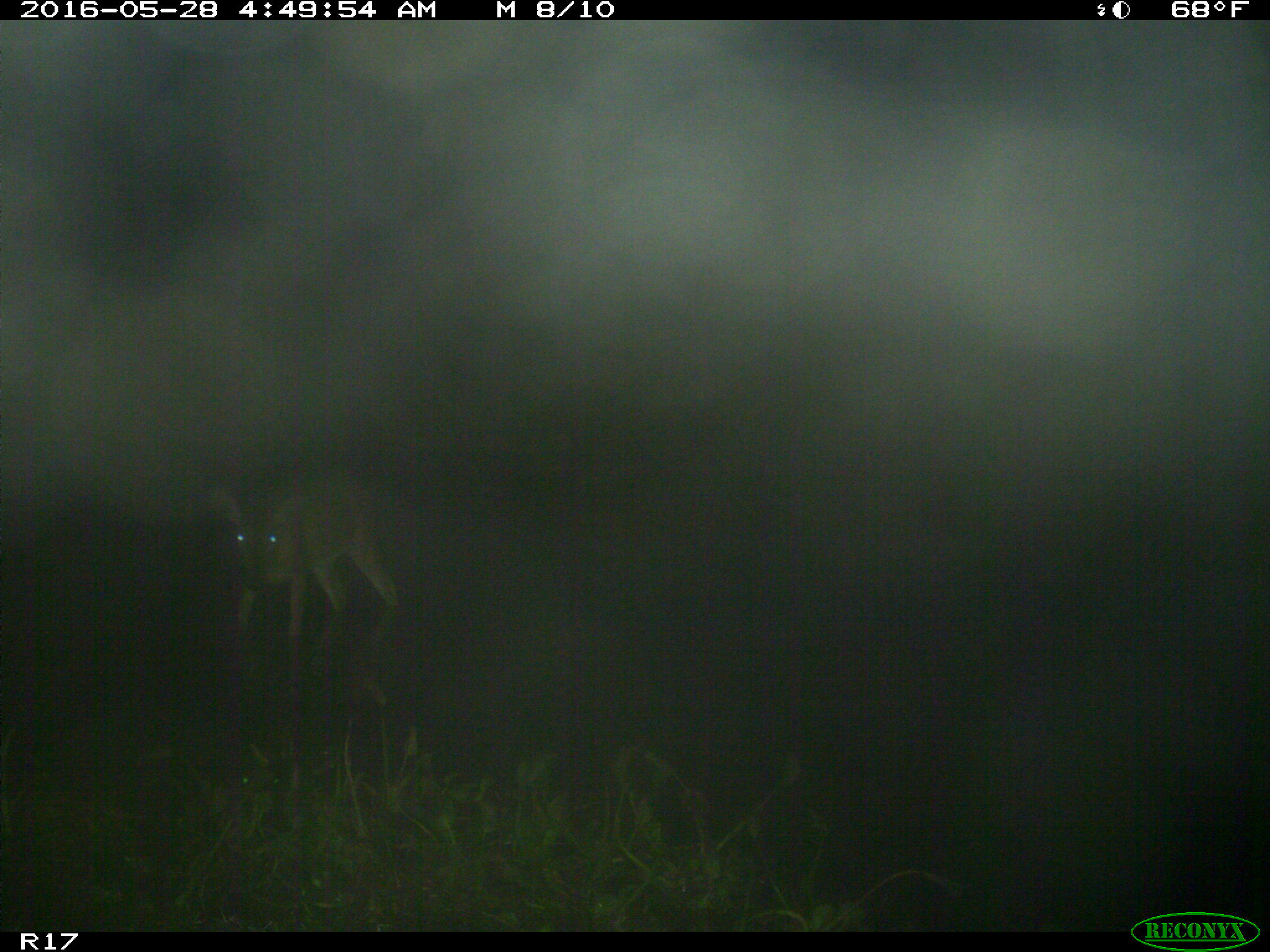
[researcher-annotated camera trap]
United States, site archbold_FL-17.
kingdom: Animalia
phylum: Chordata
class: Mammalia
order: Artiodactyla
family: Cervidae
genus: Odocoileus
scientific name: Odocoileus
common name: deer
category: unidentified deer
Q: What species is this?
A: Unidentified deer (deer) (Odocoileus).